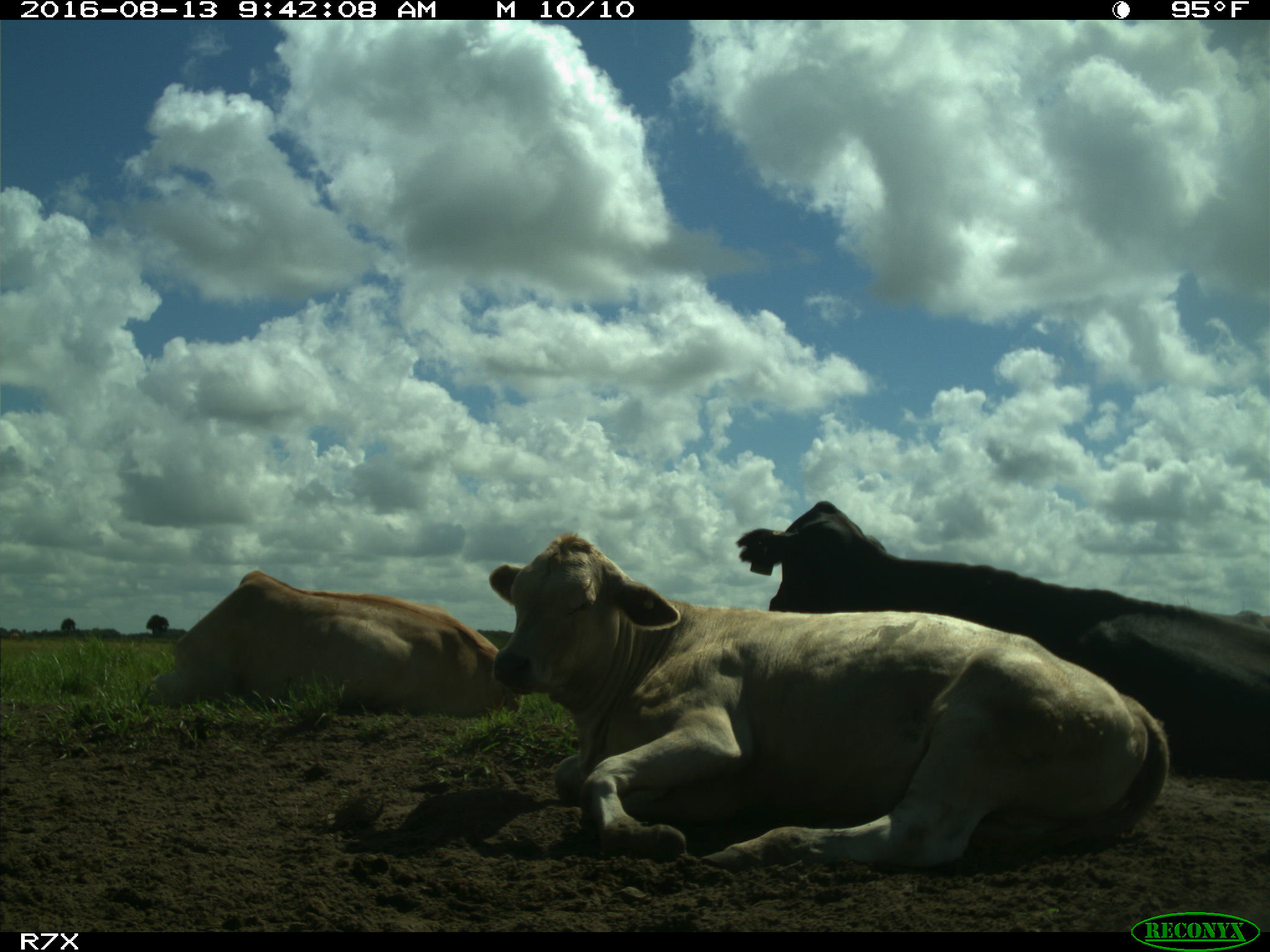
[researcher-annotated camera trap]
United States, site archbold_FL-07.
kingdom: Animalia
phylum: Chordata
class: Mammalia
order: Artiodactyla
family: Bovidae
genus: Bos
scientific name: Bos taurus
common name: domestic cow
Bos taurus (domestic cow).